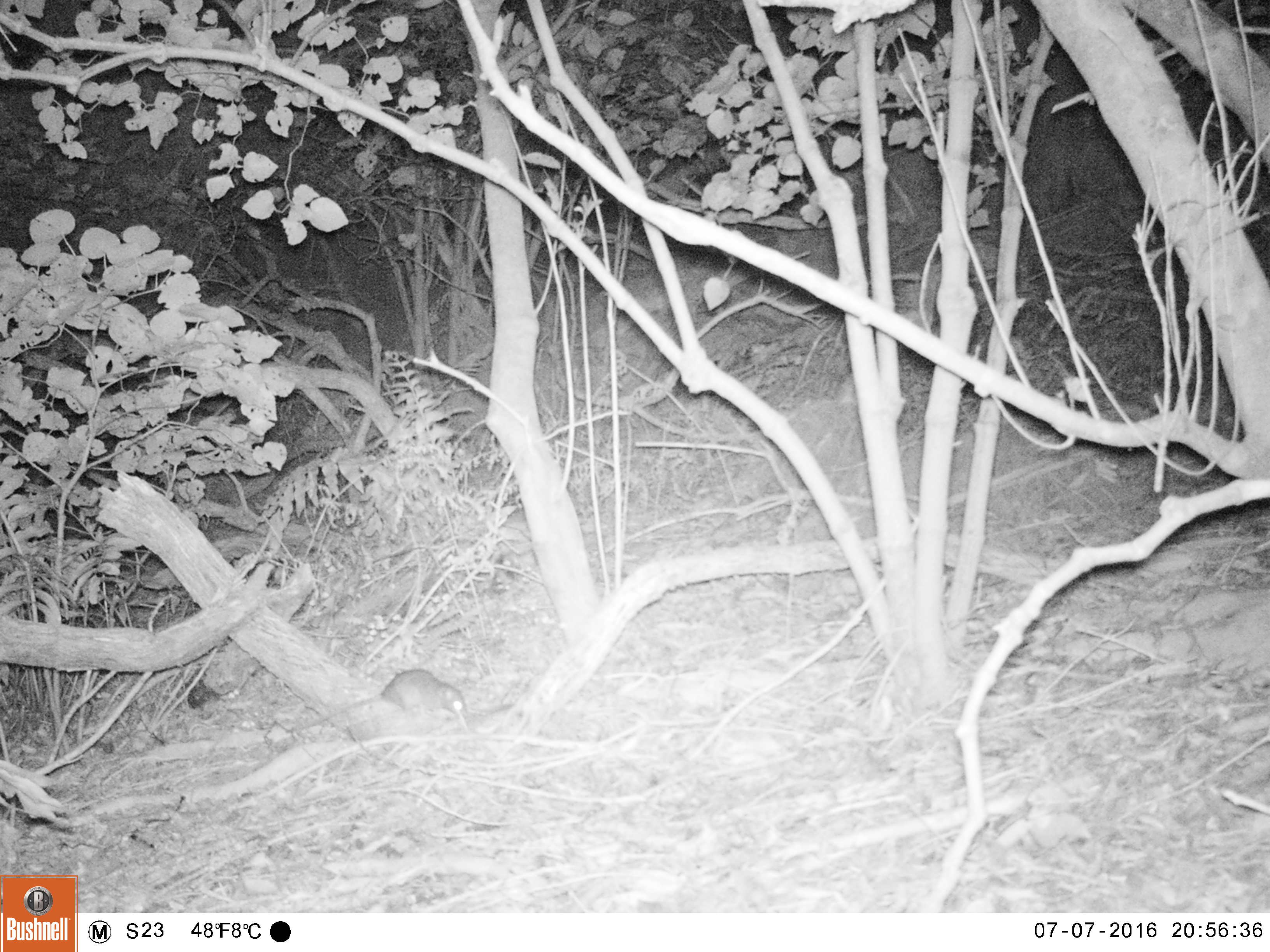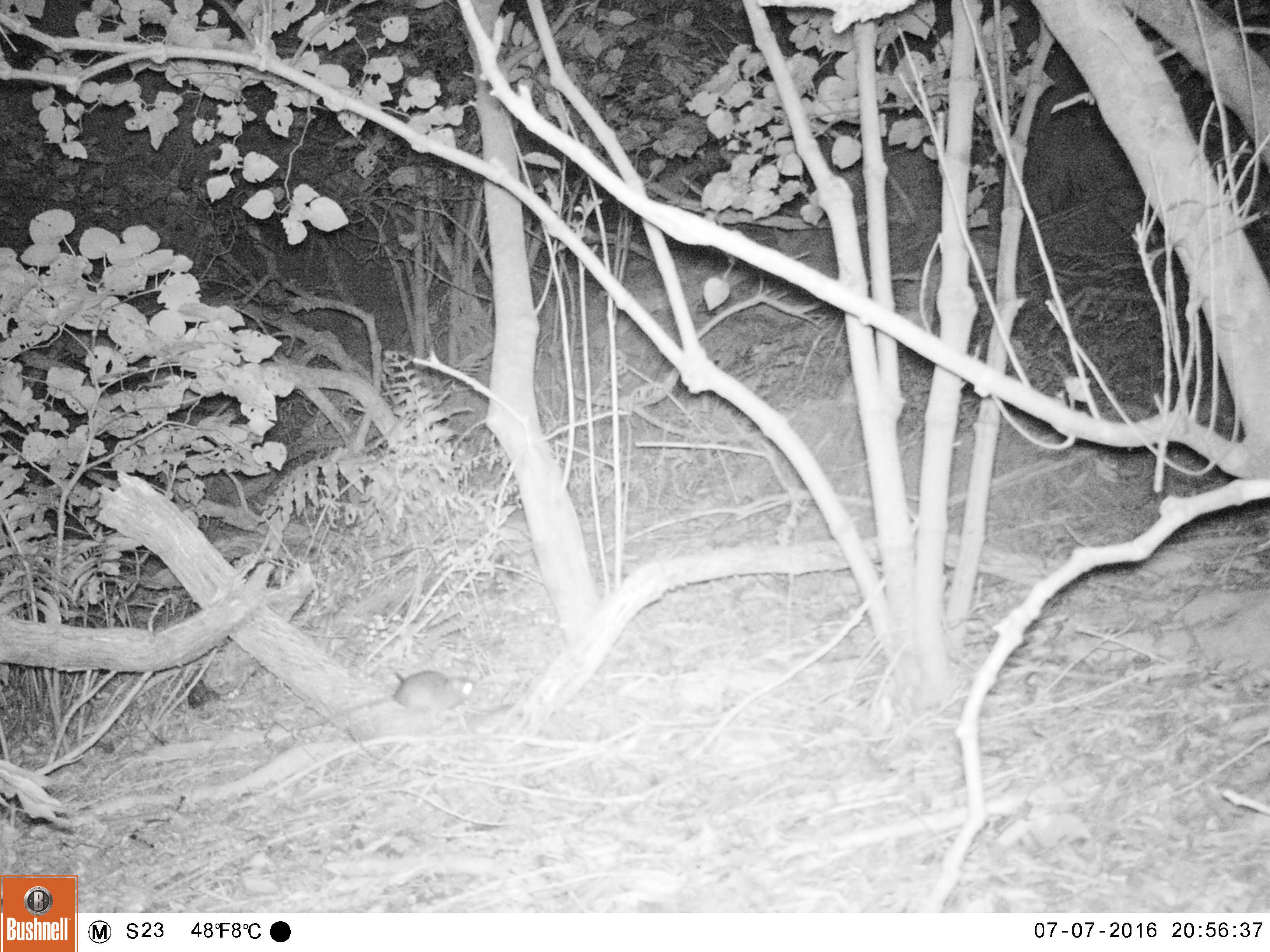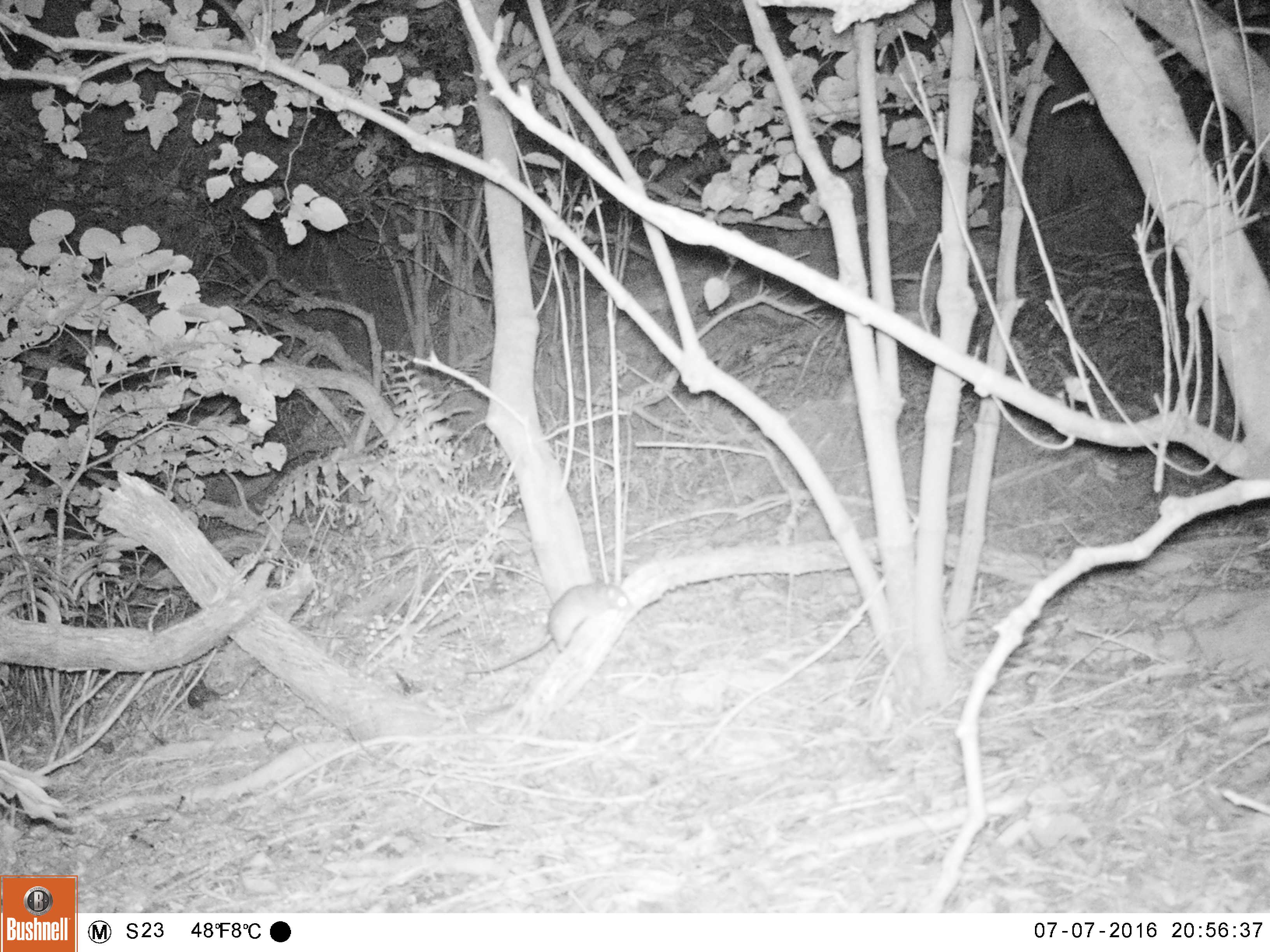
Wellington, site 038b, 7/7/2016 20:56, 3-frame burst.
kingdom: Animalia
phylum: Chordata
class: Mammalia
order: Rodentia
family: Muridae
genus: Rattus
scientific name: Rattus rattus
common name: ship rat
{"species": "ship rat (Rattus rattus)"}